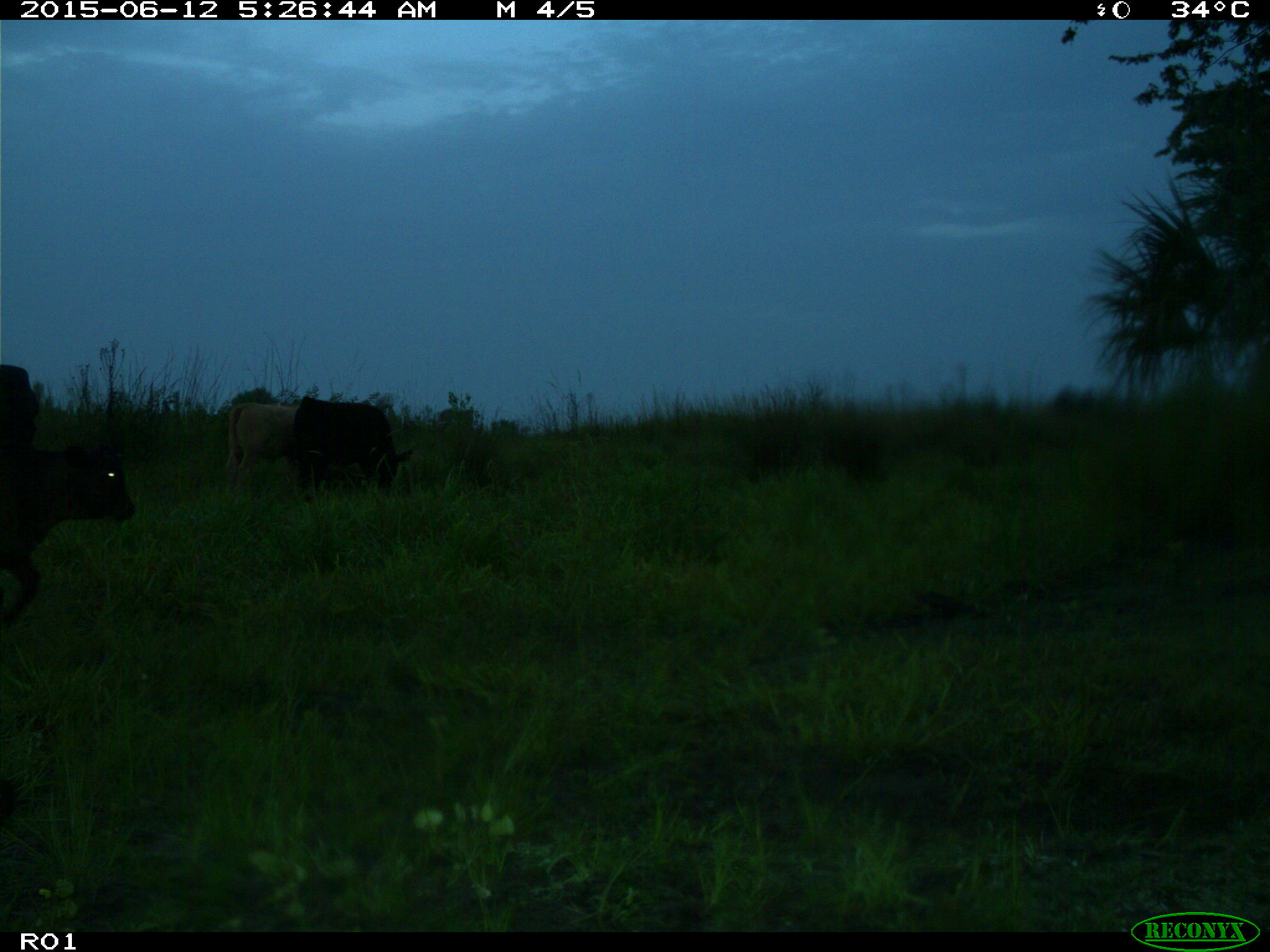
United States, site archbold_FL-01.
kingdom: Animalia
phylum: Chordata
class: Mammalia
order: Artiodactyla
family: Bovidae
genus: Bos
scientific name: Bos taurus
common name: domestic cow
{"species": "Bos taurus (domestic cow)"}